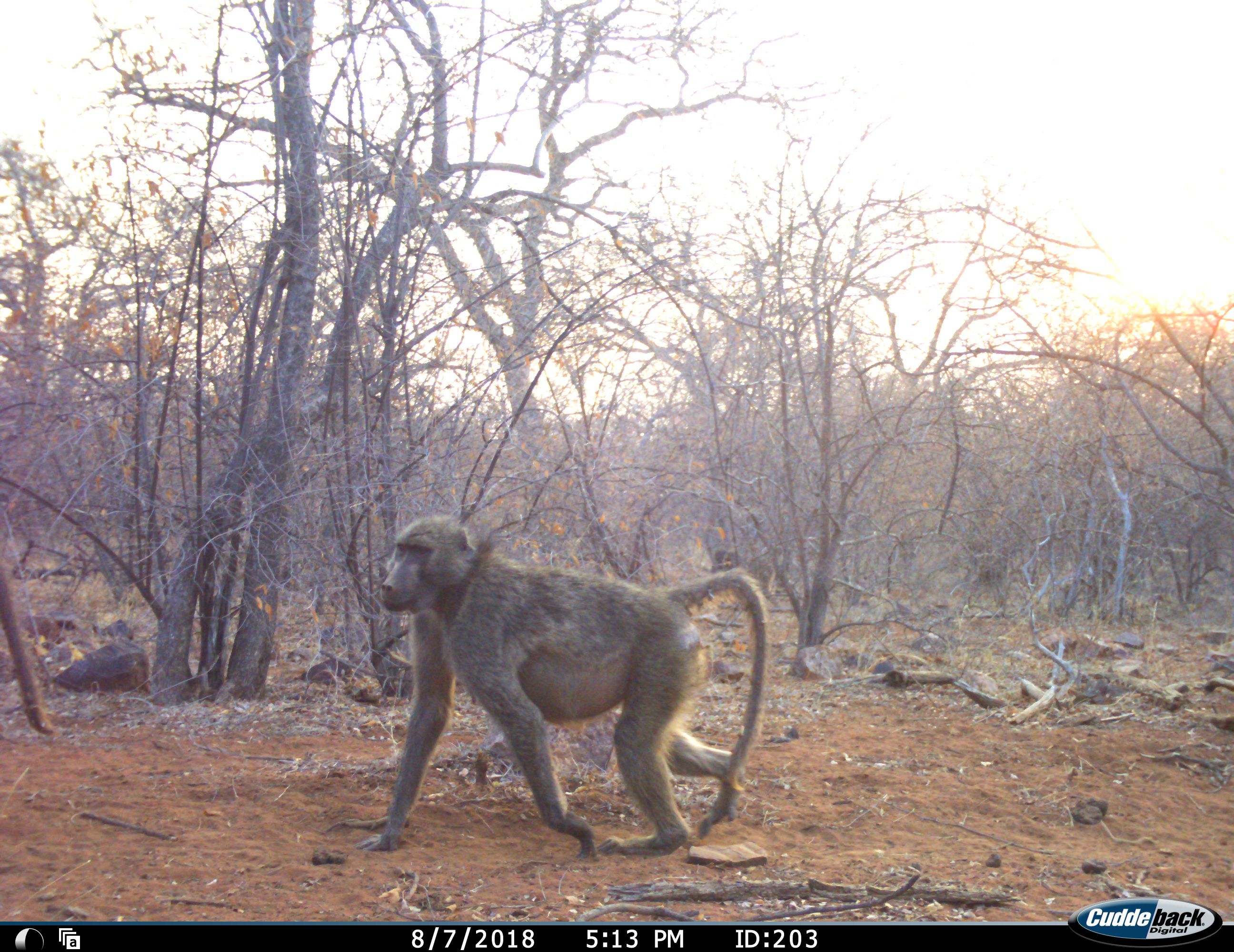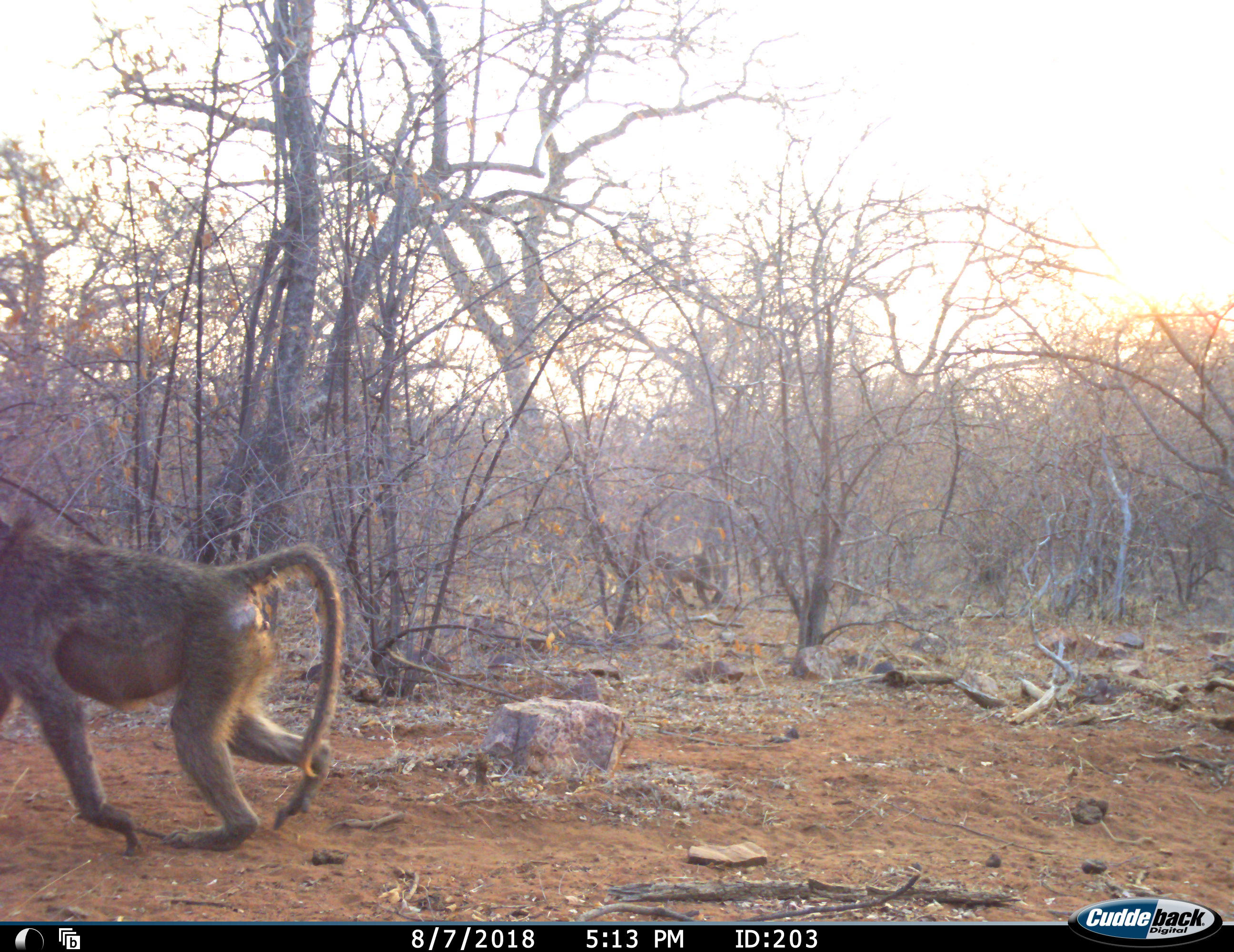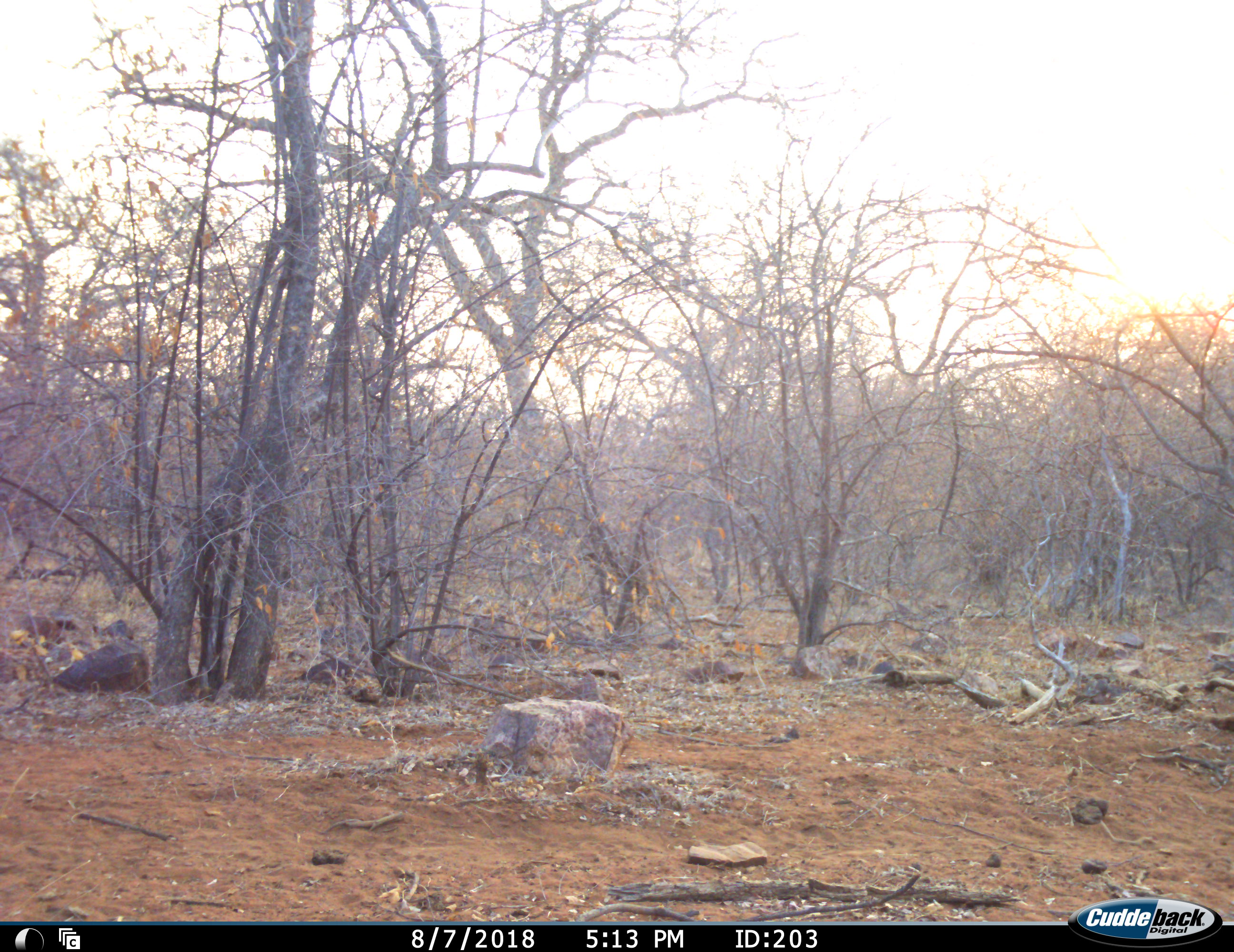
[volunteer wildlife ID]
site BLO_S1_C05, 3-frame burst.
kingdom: Animalia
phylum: Chordata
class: Mammalia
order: Primates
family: Cercopithecidae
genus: Papio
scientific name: Papio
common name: baboon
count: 2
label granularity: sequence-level